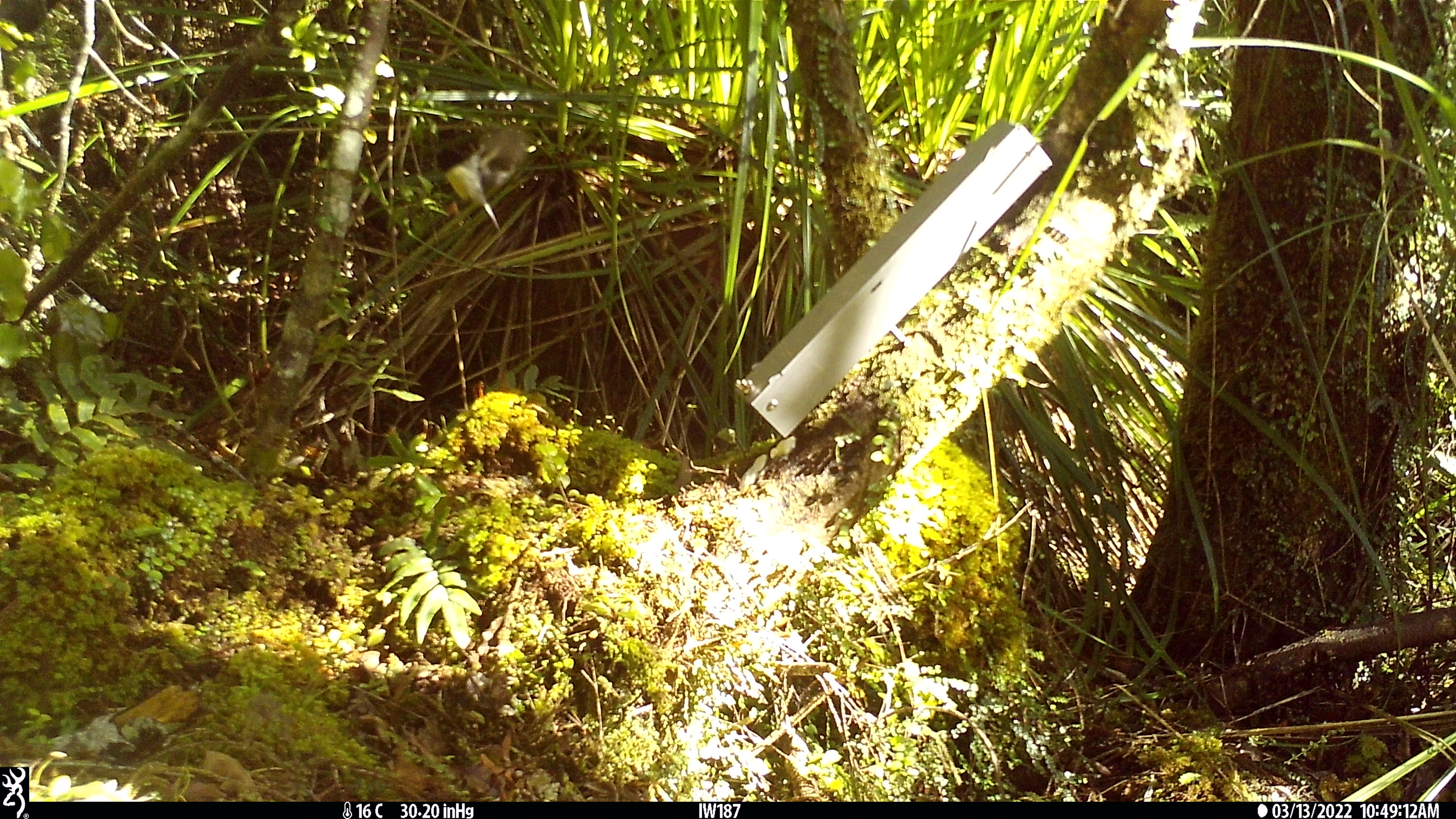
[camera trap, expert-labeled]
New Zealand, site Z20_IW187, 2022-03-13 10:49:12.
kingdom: Animalia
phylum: Chordata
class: Aves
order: Passeriformes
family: Petroicidae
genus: Petroica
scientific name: Petroica macrocephala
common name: tomtit